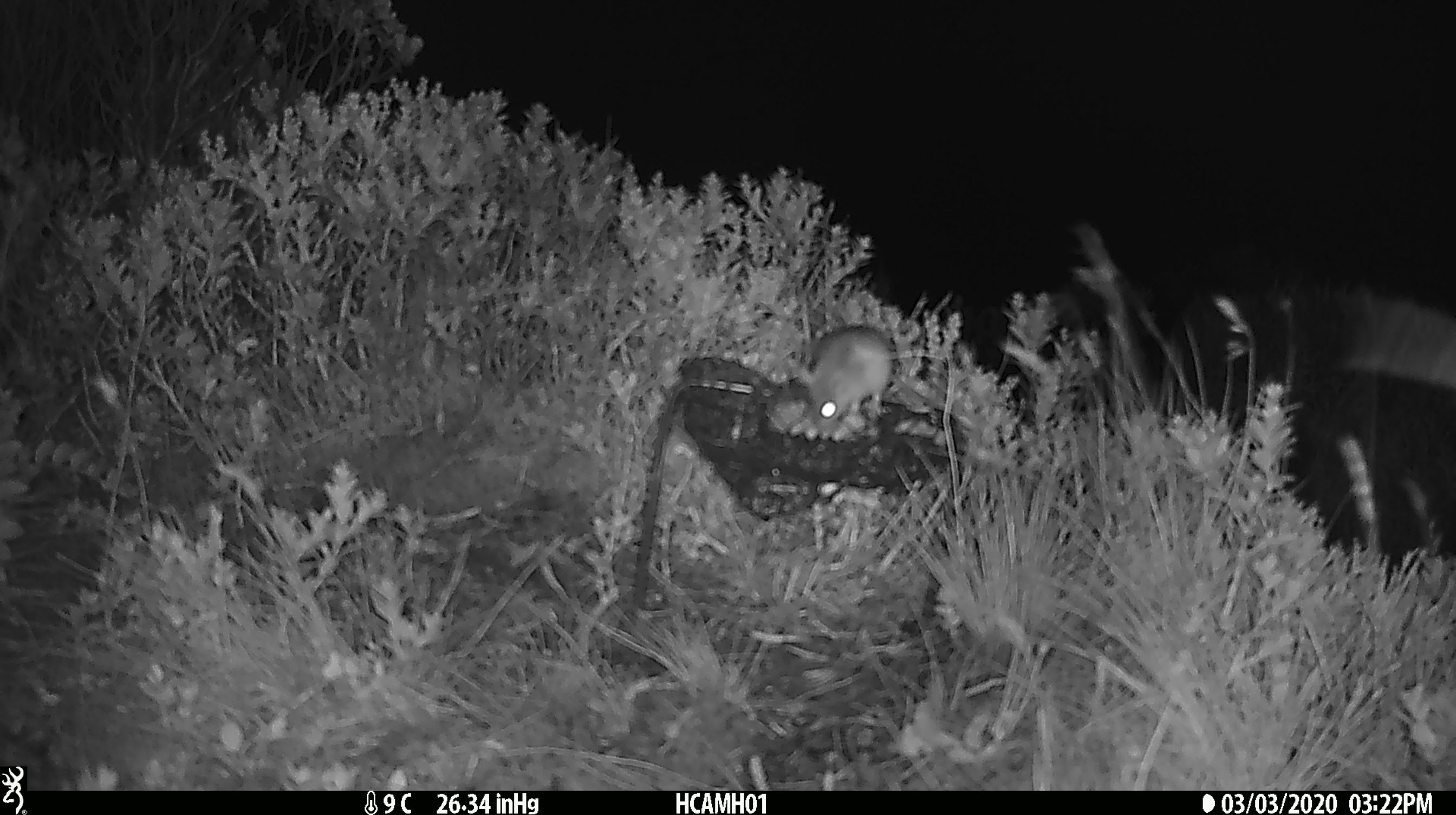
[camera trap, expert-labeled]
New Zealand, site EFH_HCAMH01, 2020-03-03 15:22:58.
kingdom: Animalia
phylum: Chordata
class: Mammalia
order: Rodentia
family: Muridae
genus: Mus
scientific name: Mus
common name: mouse